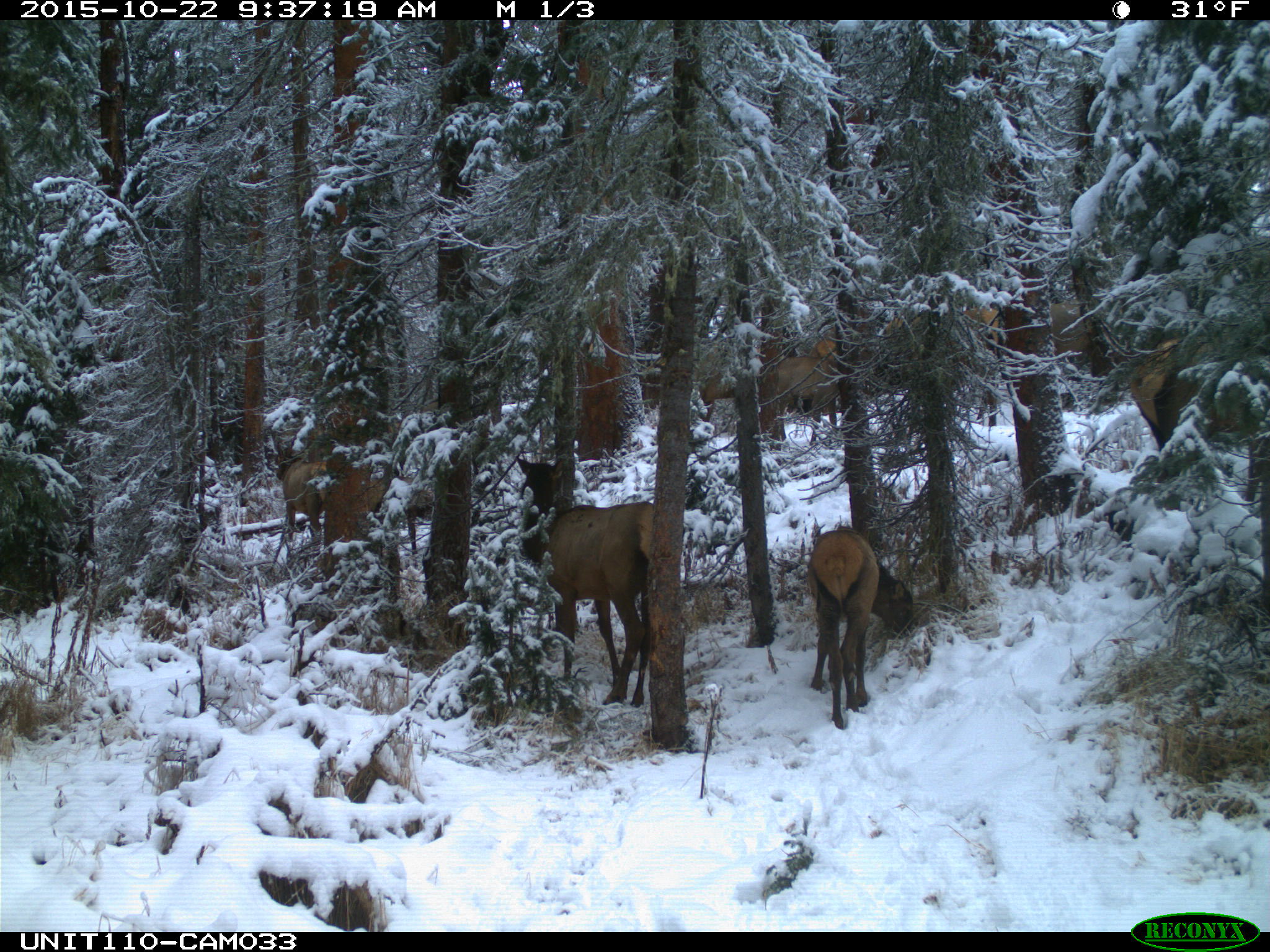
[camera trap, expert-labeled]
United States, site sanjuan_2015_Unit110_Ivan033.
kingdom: Animalia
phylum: Chordata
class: Mammalia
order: Artiodactyla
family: Cervidae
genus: Cervus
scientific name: Cervus elaphus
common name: red deer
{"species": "Cervus elaphus (red deer)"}